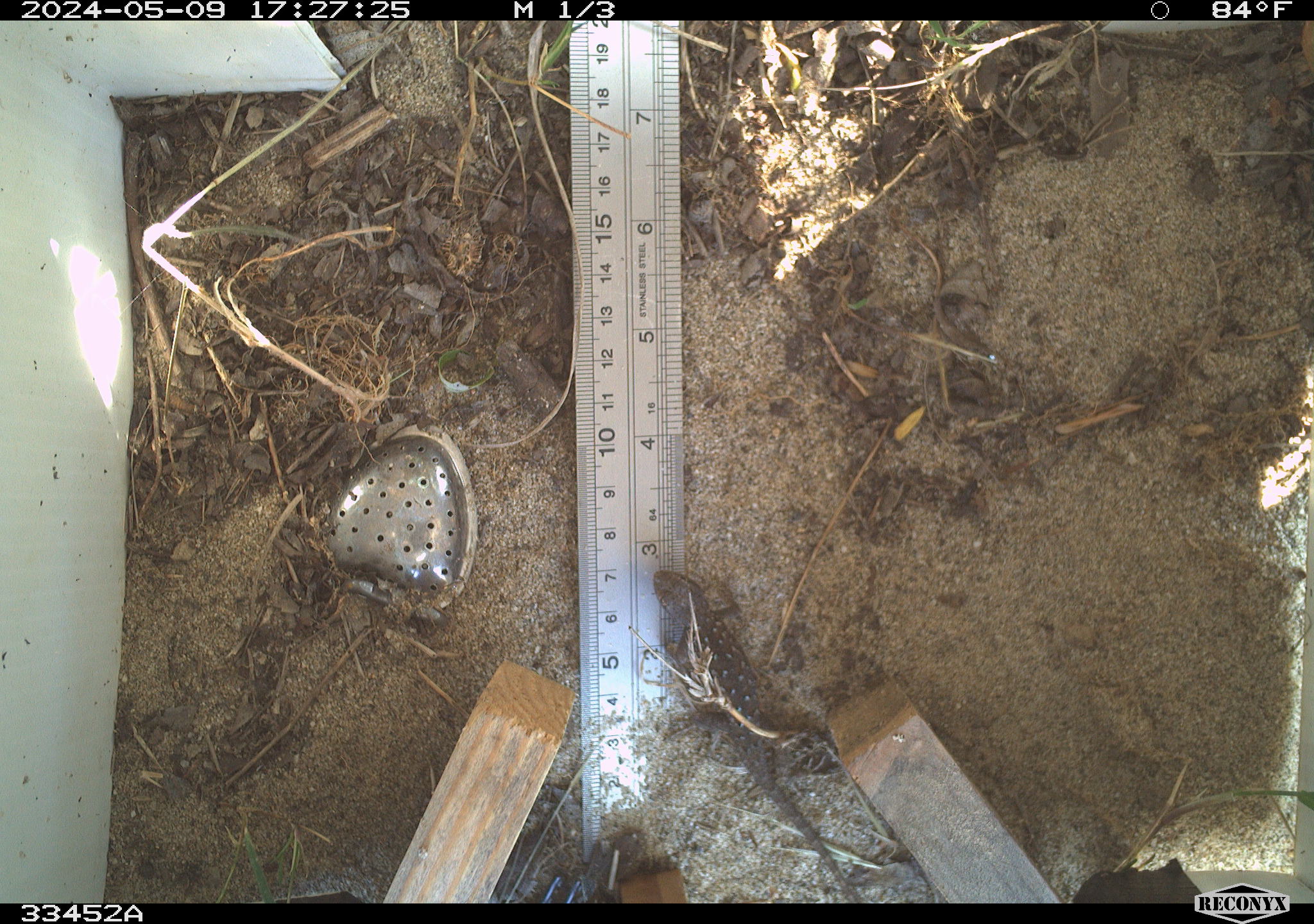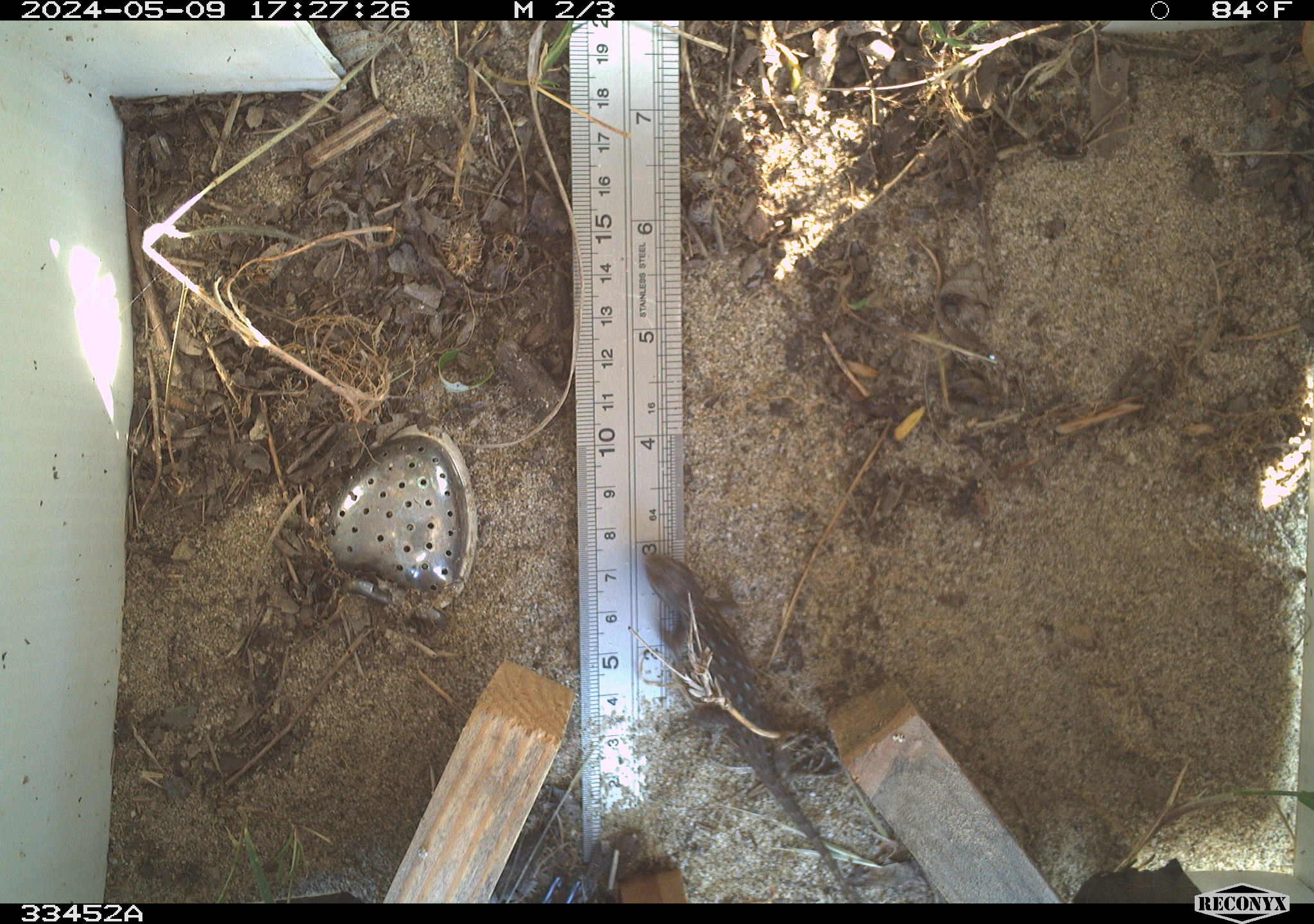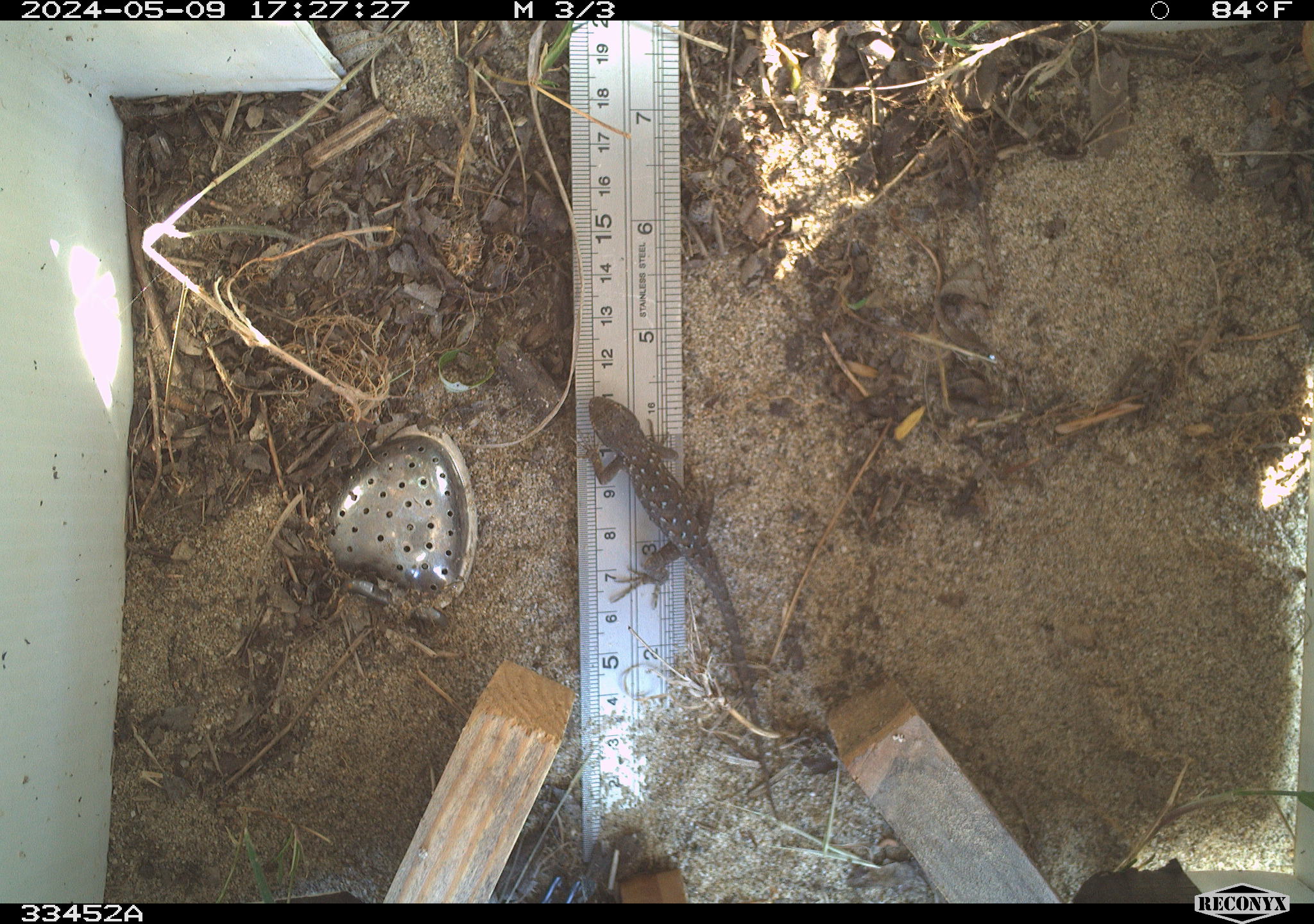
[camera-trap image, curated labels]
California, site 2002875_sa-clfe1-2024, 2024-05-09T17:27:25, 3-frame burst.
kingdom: Animalia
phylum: Chordata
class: Reptilia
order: Squamata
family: Phrynosomatidae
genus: Sceloporus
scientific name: Sceloporus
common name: spiny lizards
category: sceloporus species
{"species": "sceloporus species (spiny lizards) (Sceloporus)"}